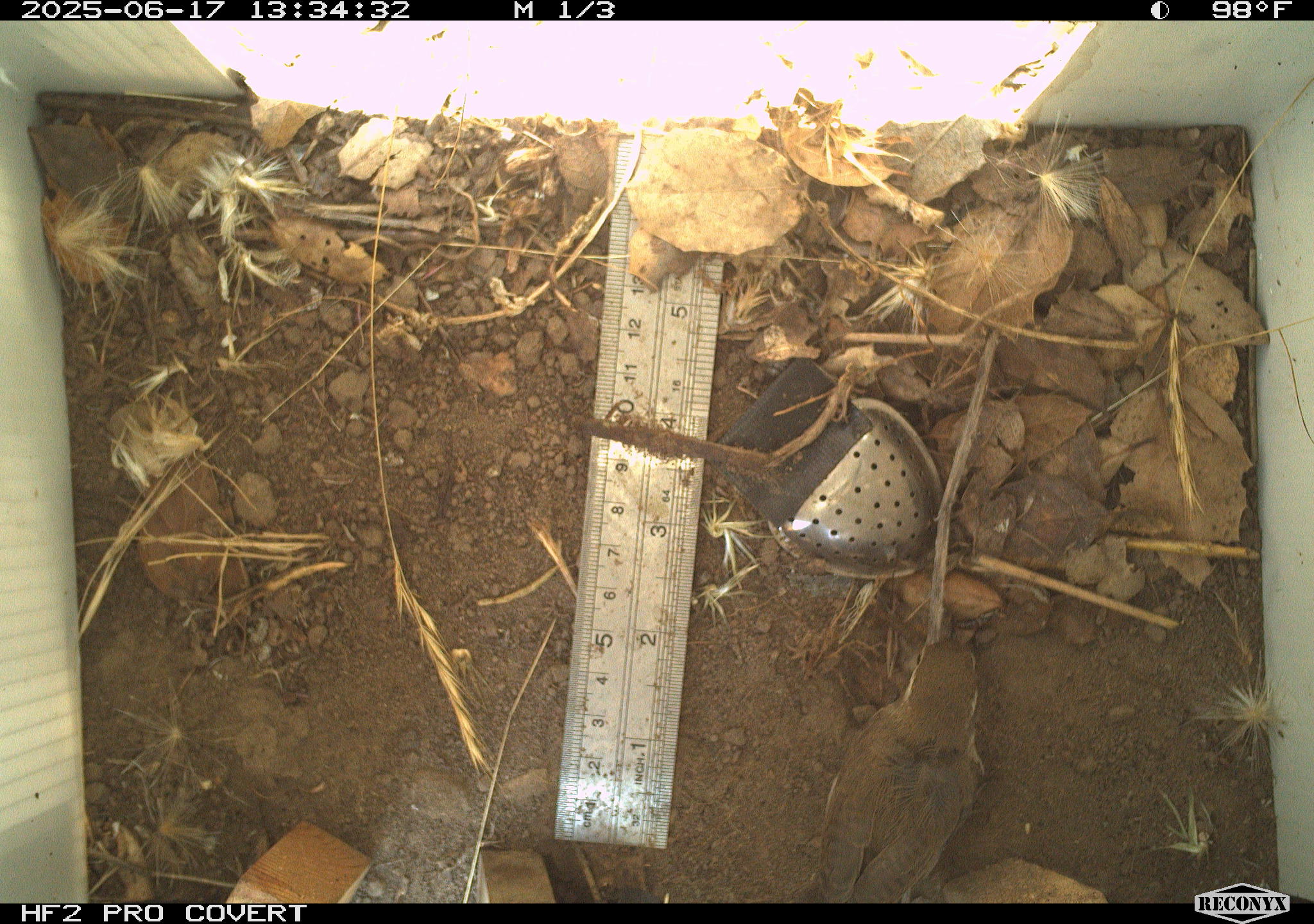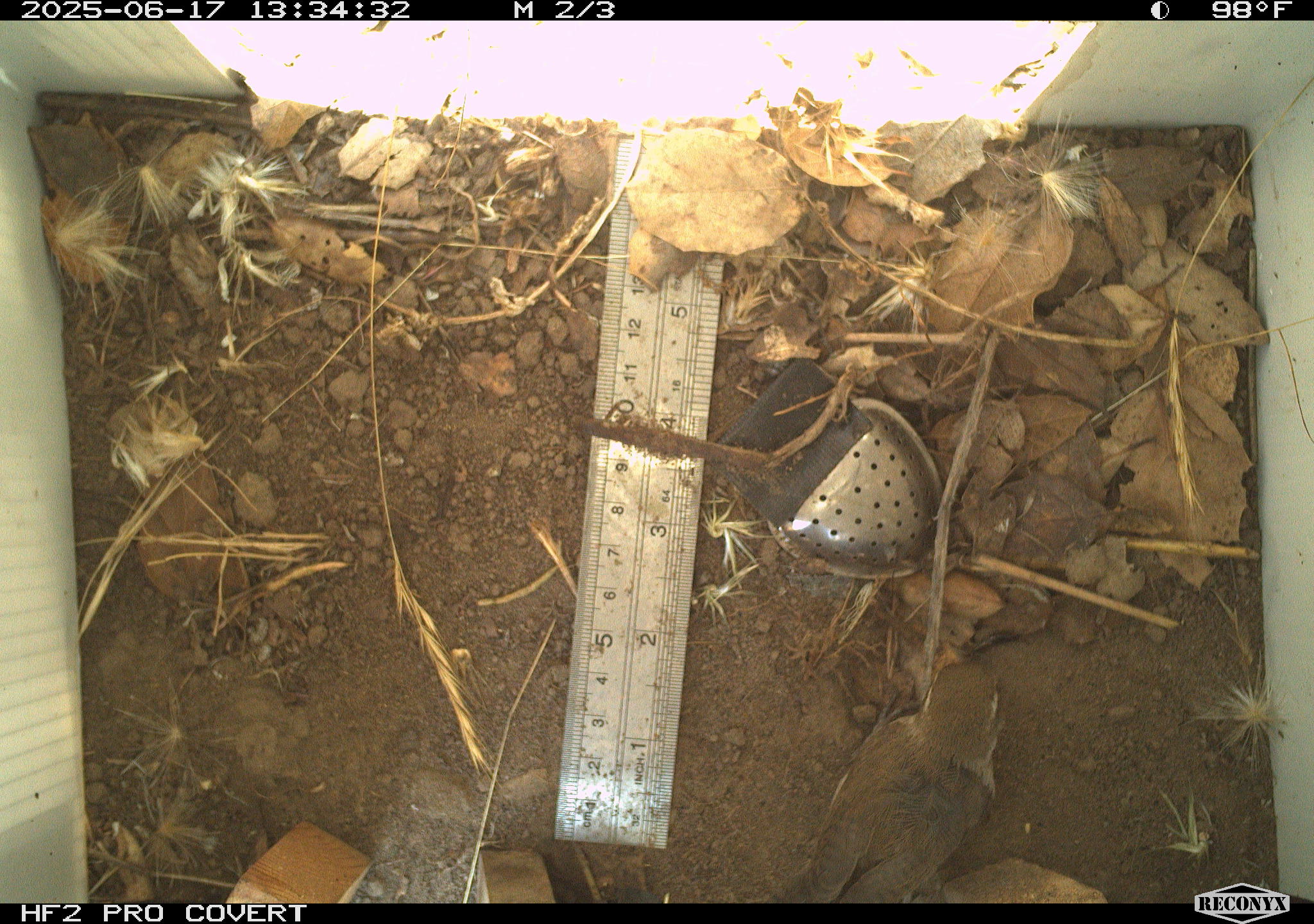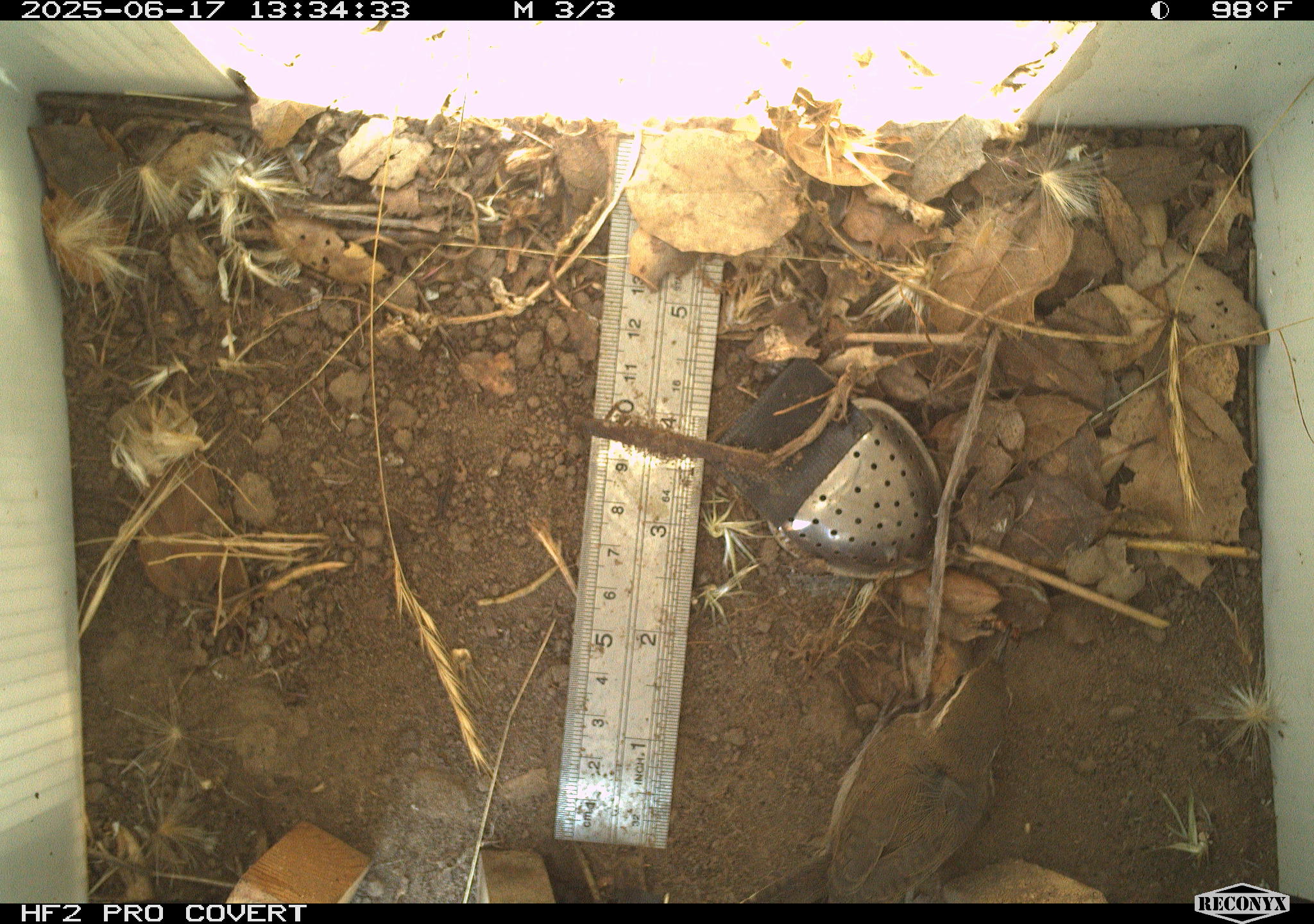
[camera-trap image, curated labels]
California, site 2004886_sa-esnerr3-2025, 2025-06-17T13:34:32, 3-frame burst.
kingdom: Animalia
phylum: Chordata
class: Aves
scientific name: Aves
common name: bird